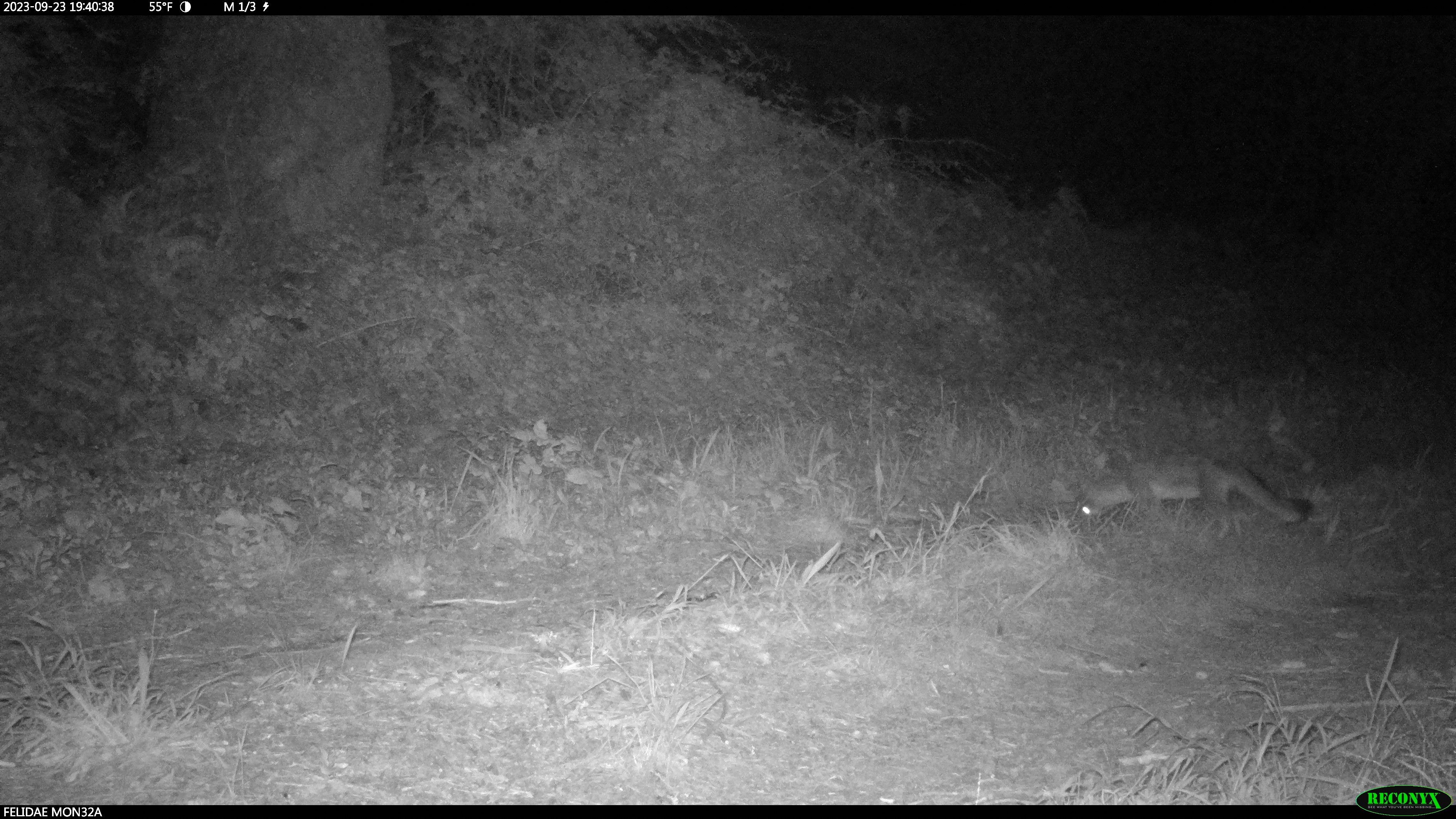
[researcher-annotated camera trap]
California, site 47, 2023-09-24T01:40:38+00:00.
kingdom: Animalia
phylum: Chordata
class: Mammalia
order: Carnivora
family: Canidae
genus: Urocyon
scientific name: Urocyon cinereoargenteus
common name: gray fox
Gray fox (Urocyon cinereoargenteus).